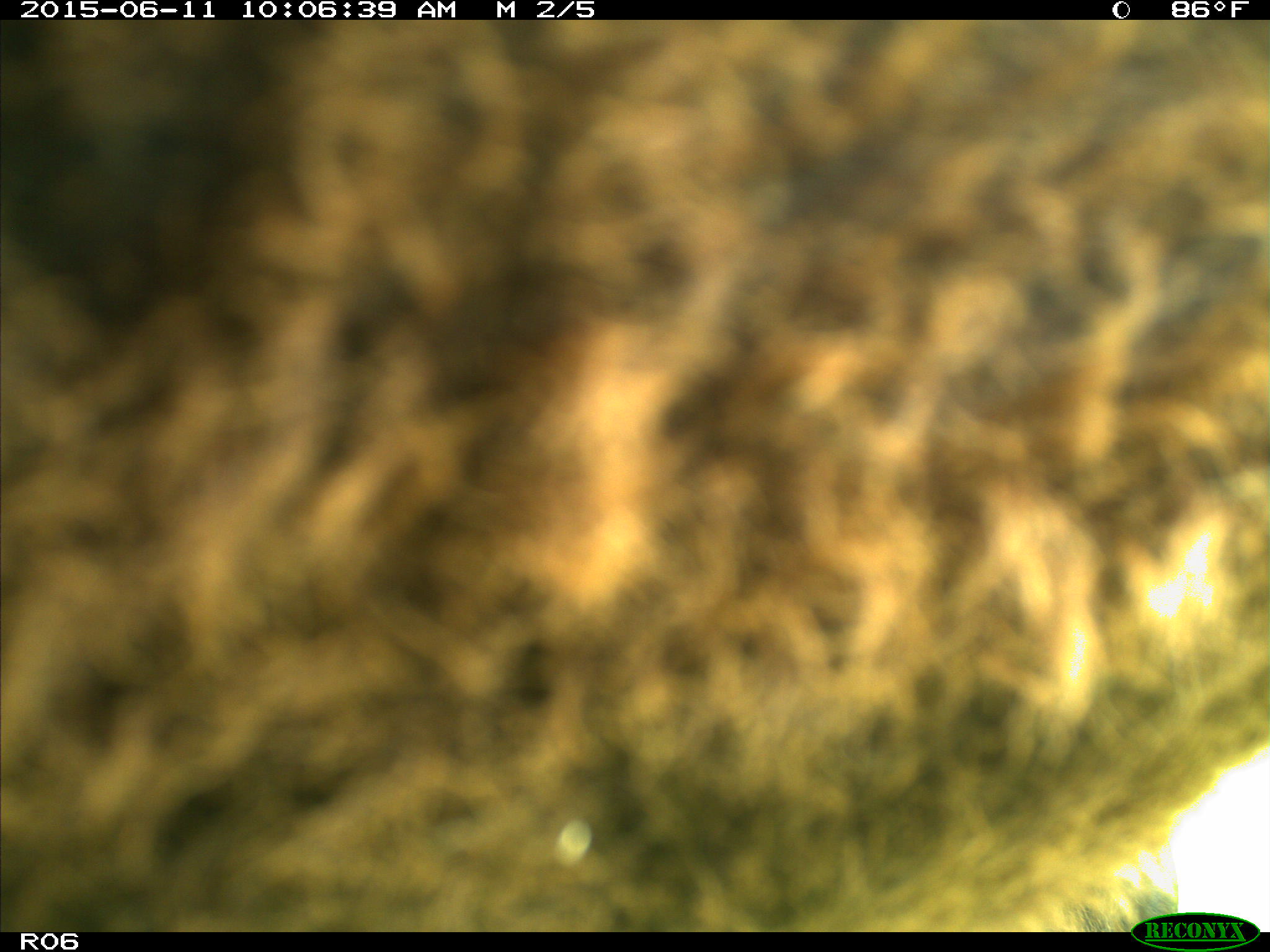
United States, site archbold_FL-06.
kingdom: Animalia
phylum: Chordata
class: Mammalia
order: Artiodactyla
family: Bovidae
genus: Bos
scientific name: Bos taurus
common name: domestic cow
Bos taurus (domestic cow).